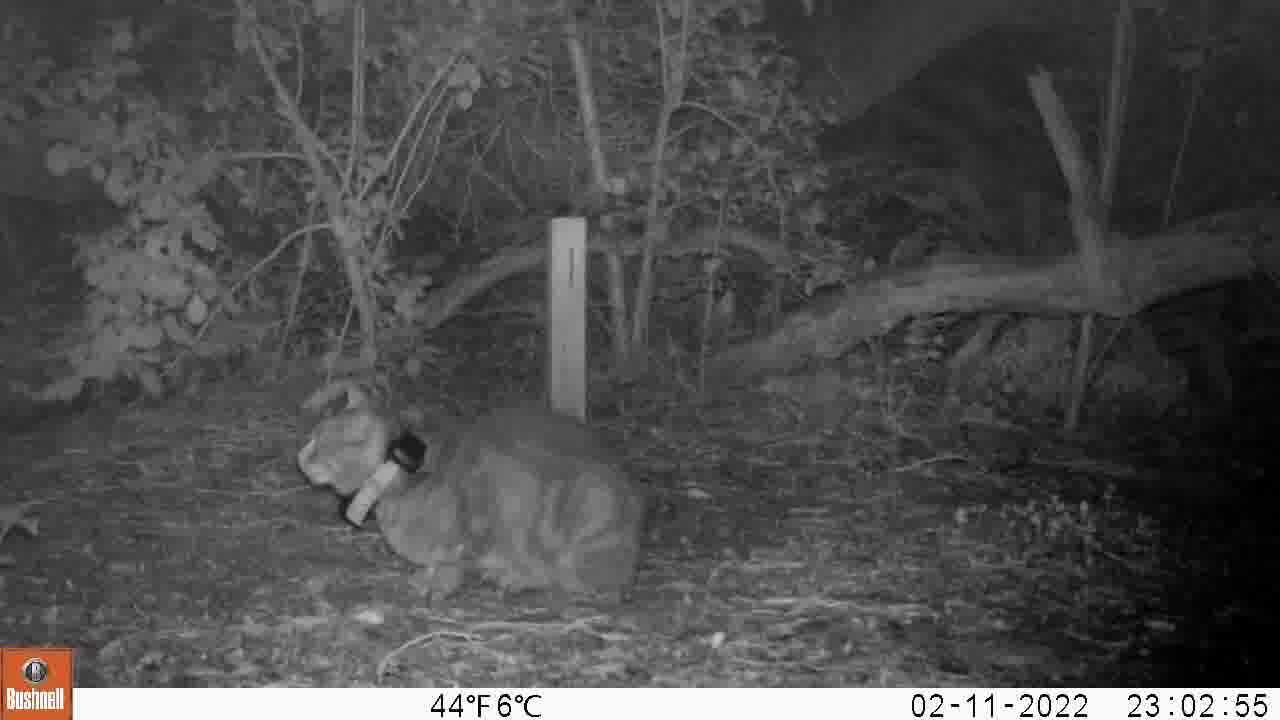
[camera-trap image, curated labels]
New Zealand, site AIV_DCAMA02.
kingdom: Animalia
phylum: Chordata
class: Mammalia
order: Carnivora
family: Felidae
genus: Felis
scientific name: Felis catus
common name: domestic cat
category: cat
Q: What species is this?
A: Cat (domestic cat) (Felis catus).